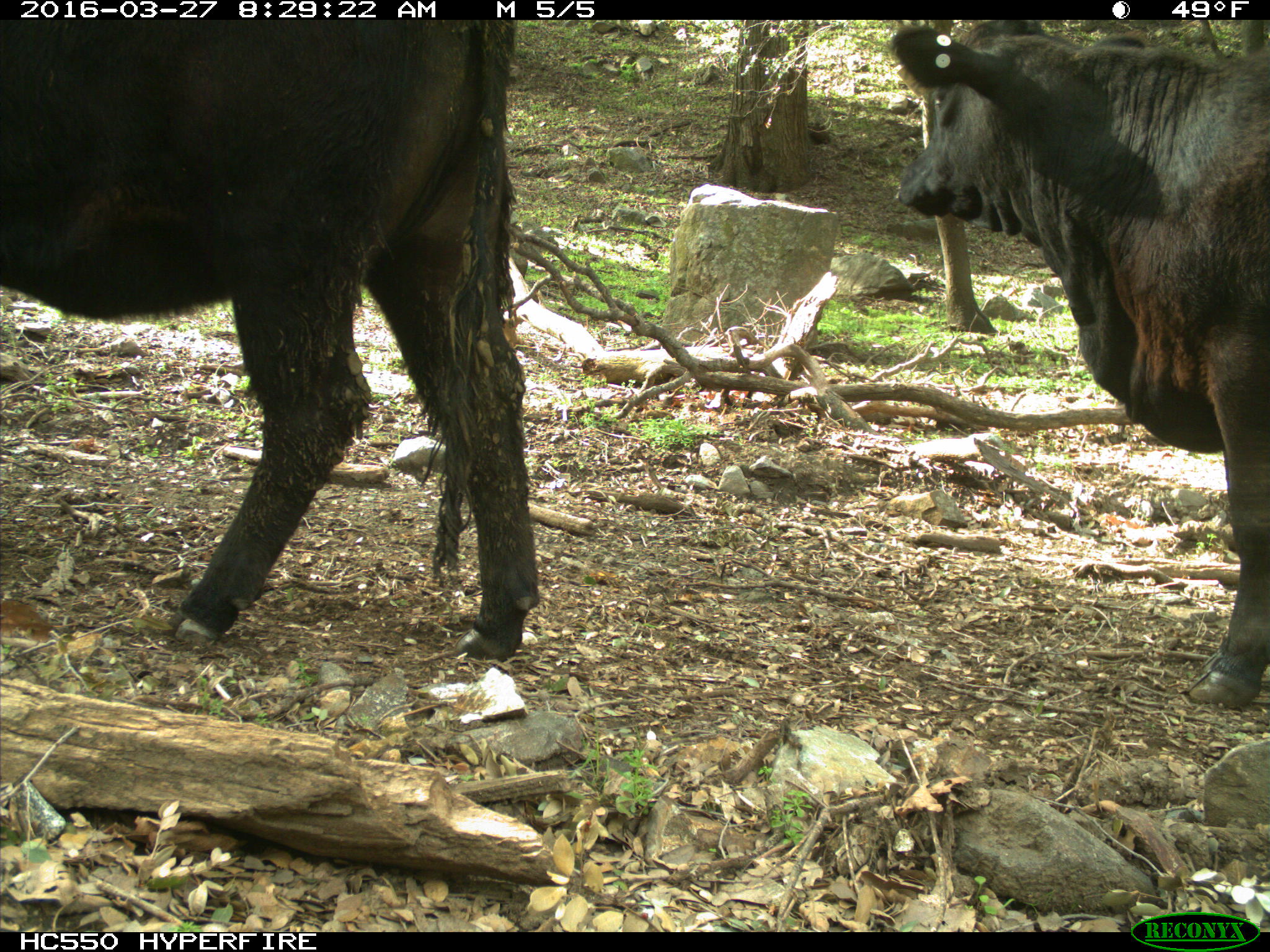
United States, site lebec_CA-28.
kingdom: Animalia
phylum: Chordata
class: Mammalia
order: Artiodactyla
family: Bovidae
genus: Bos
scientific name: Bos taurus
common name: domestic cow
Bos taurus (domestic cow).